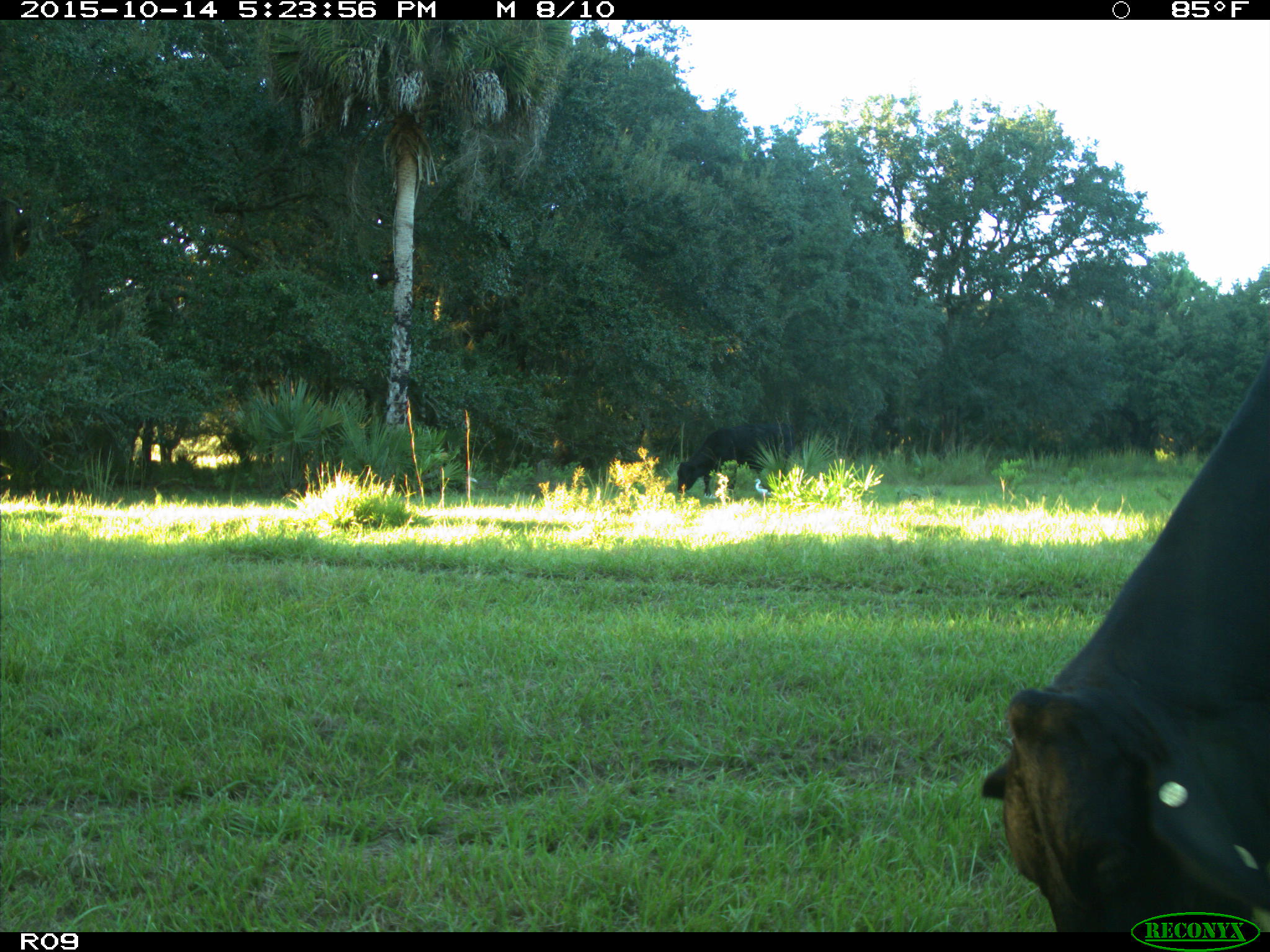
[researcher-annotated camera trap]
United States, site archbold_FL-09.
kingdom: Animalia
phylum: Chordata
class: Mammalia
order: Artiodactyla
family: Bovidae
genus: Bos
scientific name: Bos taurus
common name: domestic cow